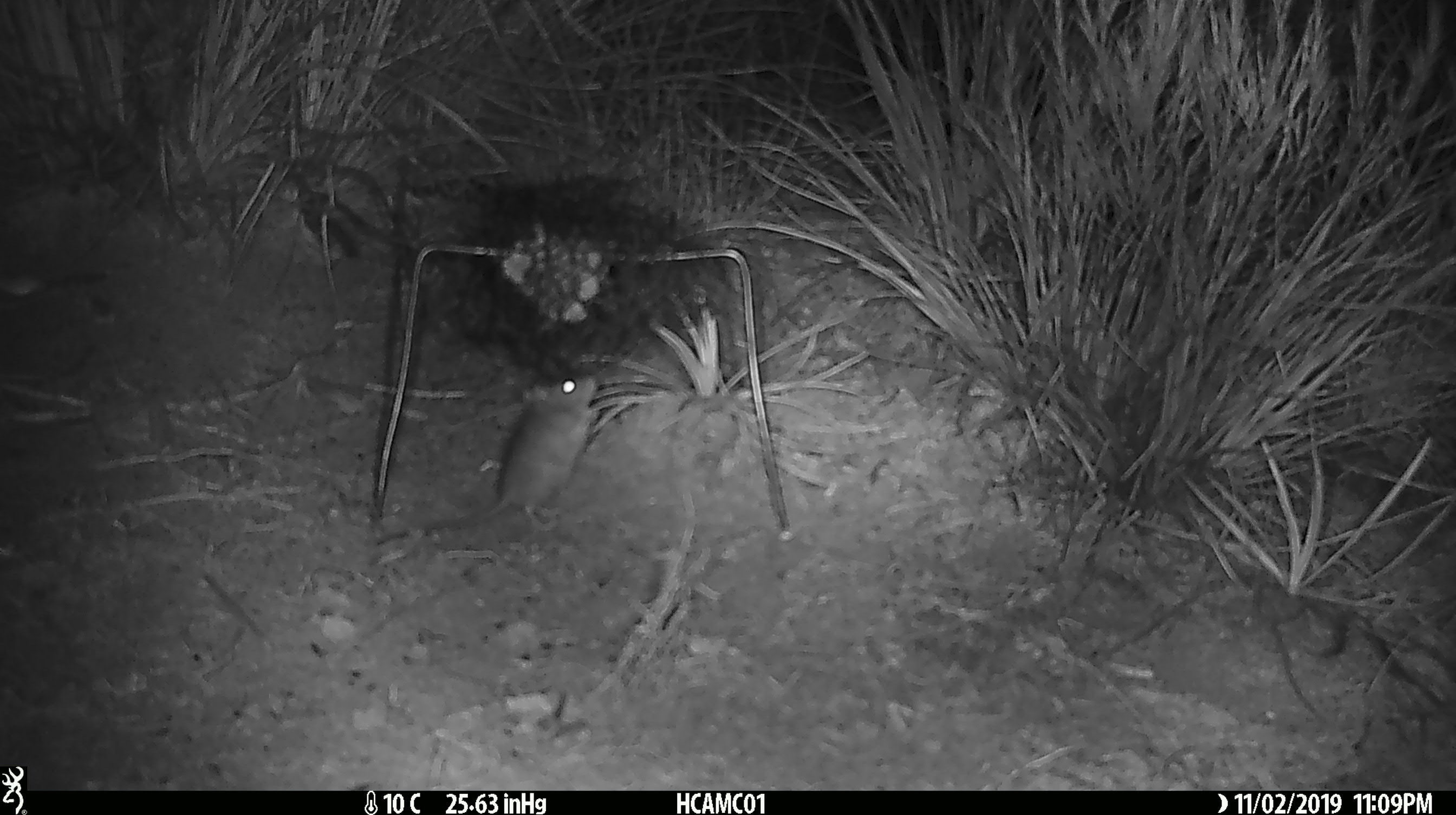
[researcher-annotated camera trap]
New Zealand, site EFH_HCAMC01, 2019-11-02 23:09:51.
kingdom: Animalia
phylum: Chordata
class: Mammalia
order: Rodentia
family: Muridae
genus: Mus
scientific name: Mus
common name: mouse